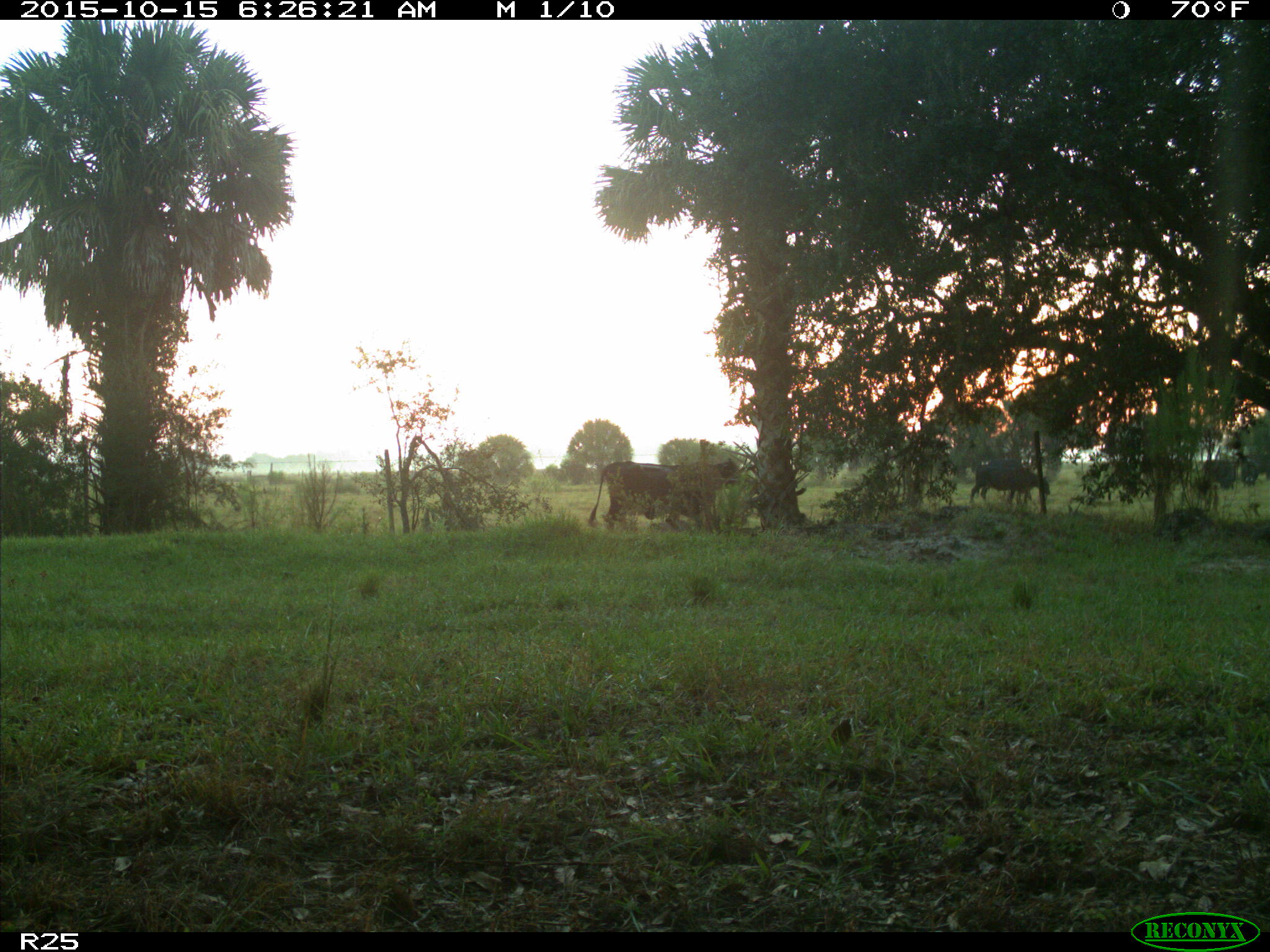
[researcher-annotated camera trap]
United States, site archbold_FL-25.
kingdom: Animalia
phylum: Chordata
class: Mammalia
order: Artiodactyla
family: Bovidae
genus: Bos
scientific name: Bos taurus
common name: domestic cow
Bos taurus (domestic cow).